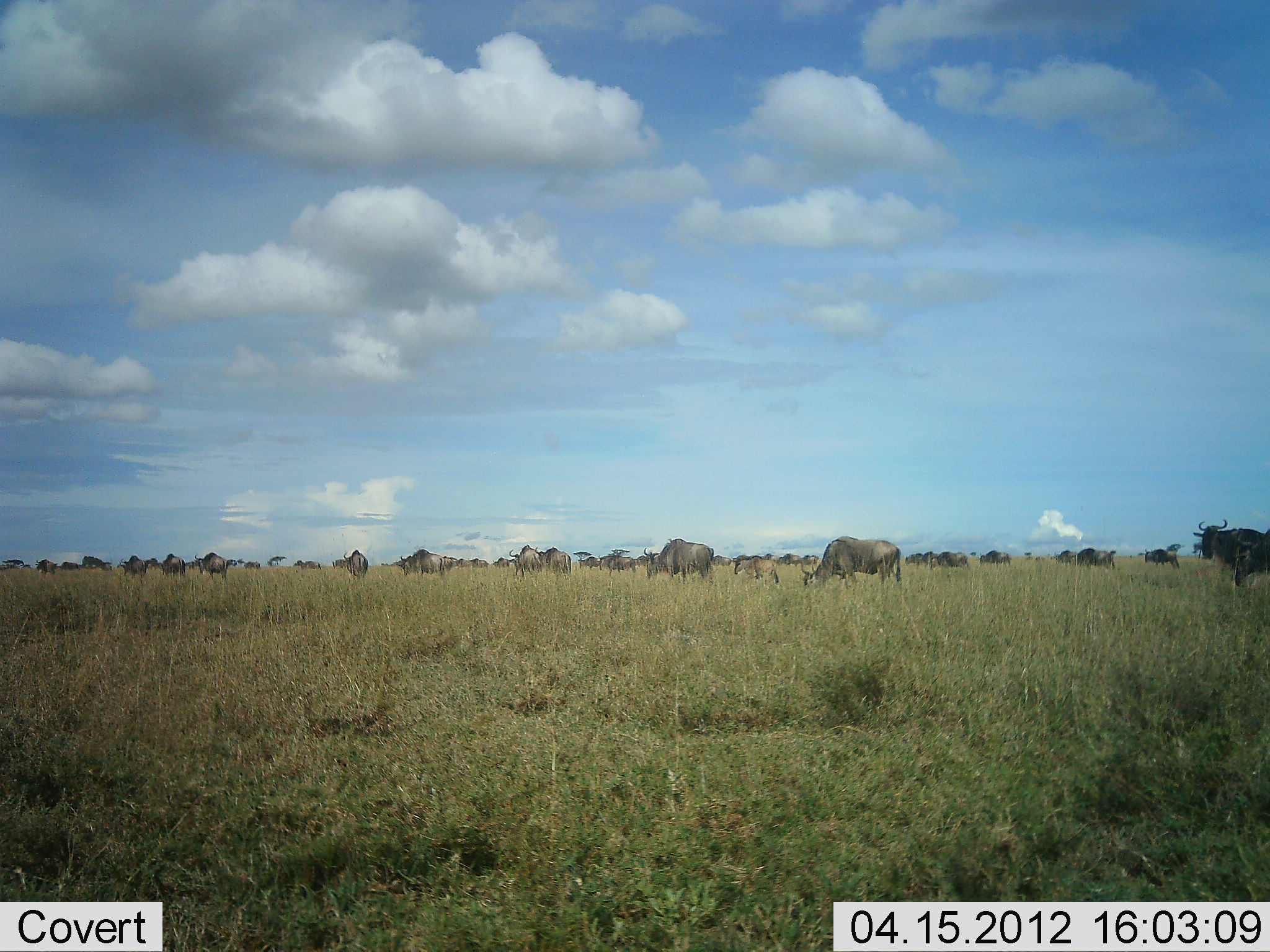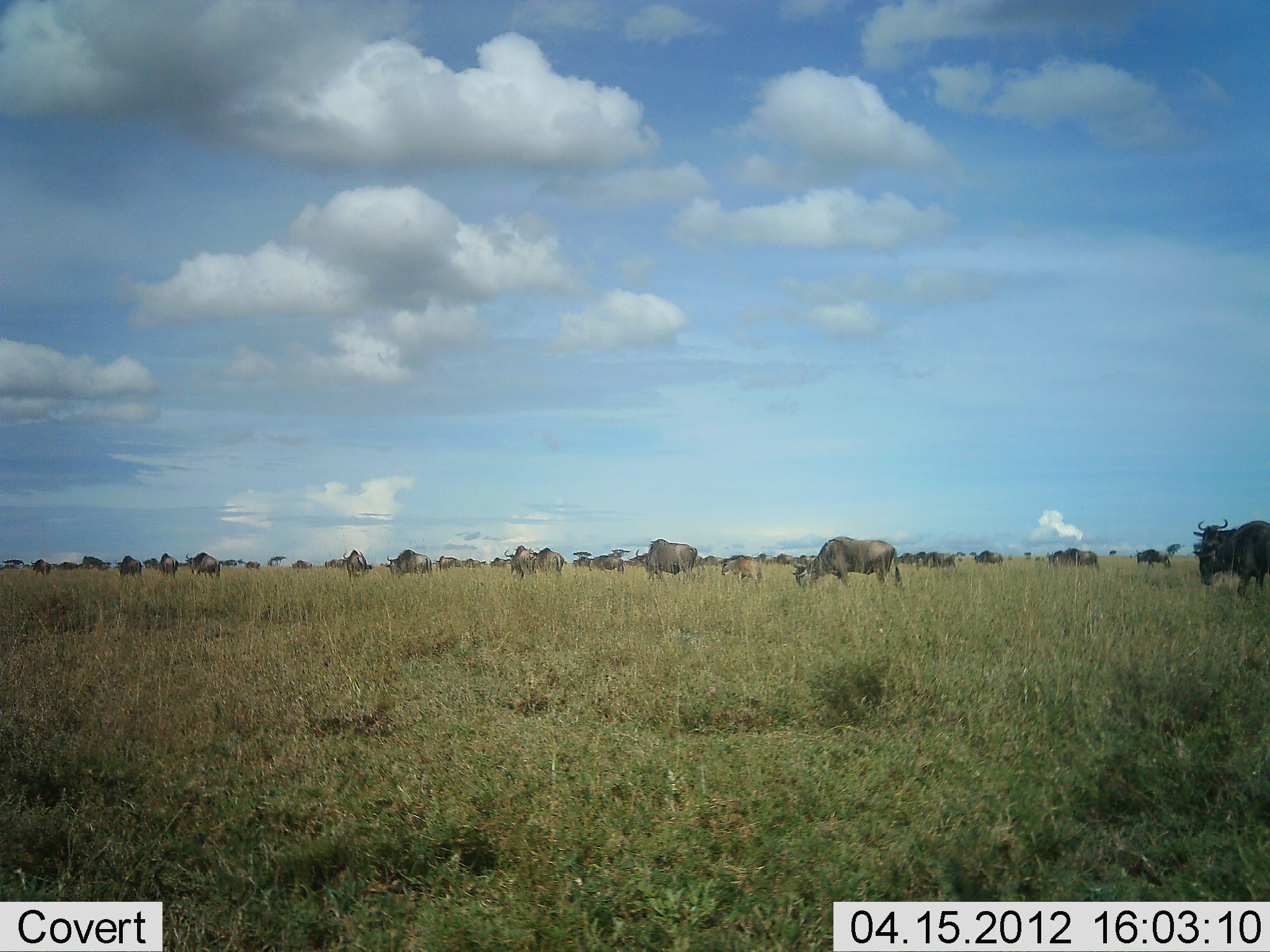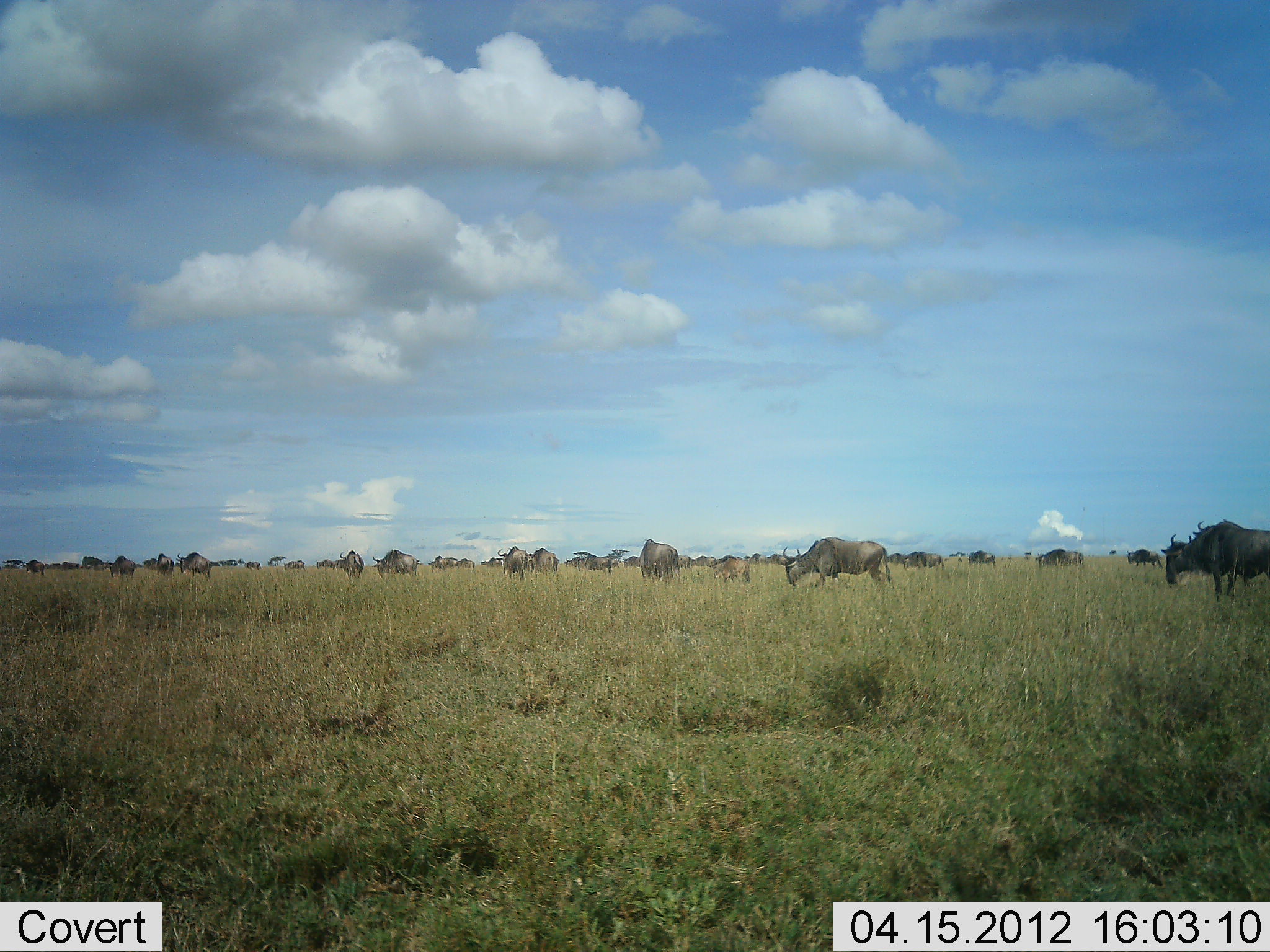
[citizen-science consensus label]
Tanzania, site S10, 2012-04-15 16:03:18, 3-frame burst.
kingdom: Animalia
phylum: Chordata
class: Mammalia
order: Artiodactyla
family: Bovidae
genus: Connochaetes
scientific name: Connochaetes taurinus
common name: blue wildebeest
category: wildebeest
Wildebeest (blue wildebeest) (Connochaetes taurinus), count 11-50. Behavior (volunteer vote fractions): standing 36%, resting 0%, moving 77%, interacting 0%. Young present (vote fraction): 18%. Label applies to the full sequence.